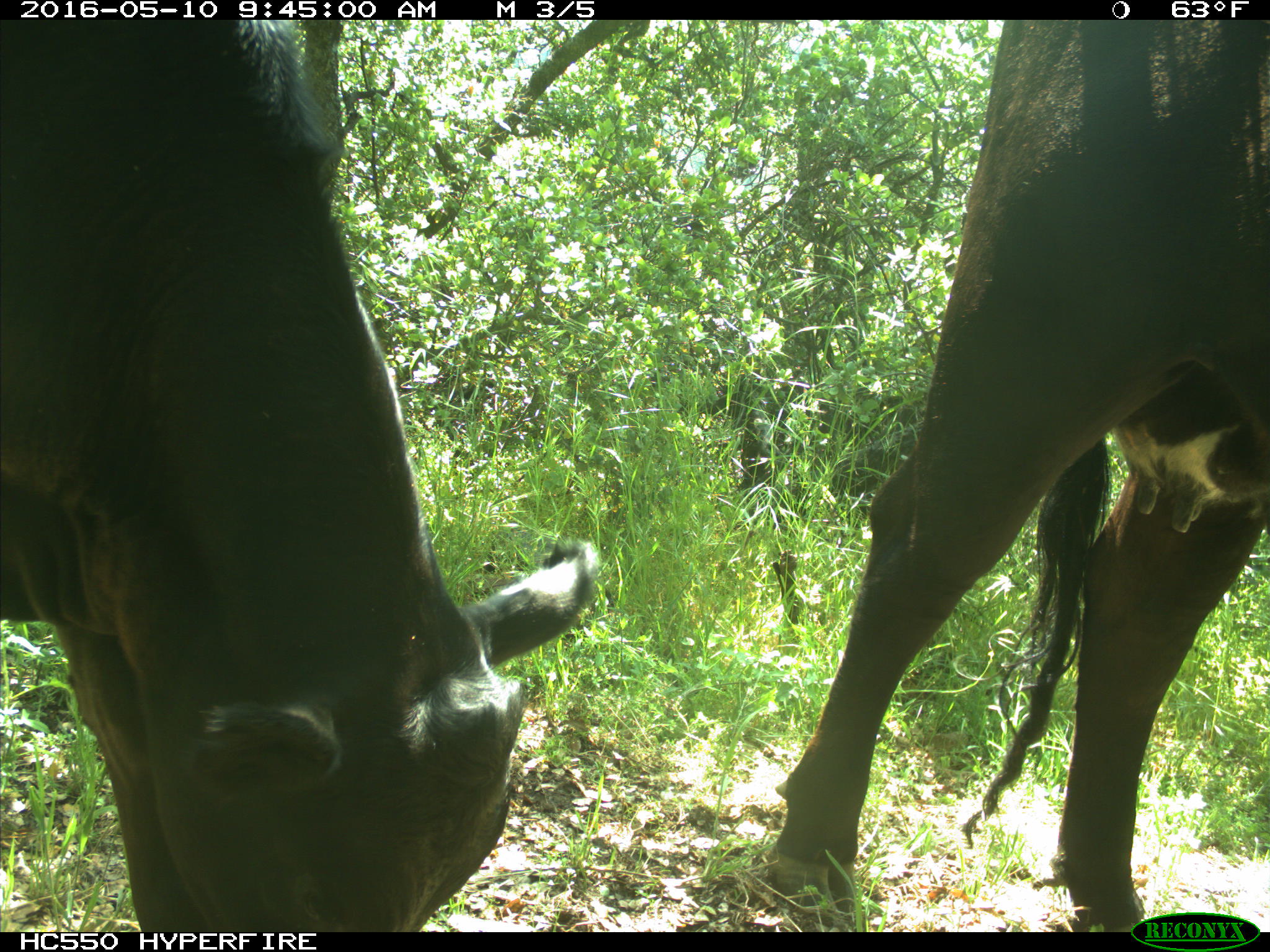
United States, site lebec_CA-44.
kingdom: Animalia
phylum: Chordata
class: Mammalia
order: Artiodactyla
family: Bovidae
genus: Bos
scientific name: Bos taurus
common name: domestic cow